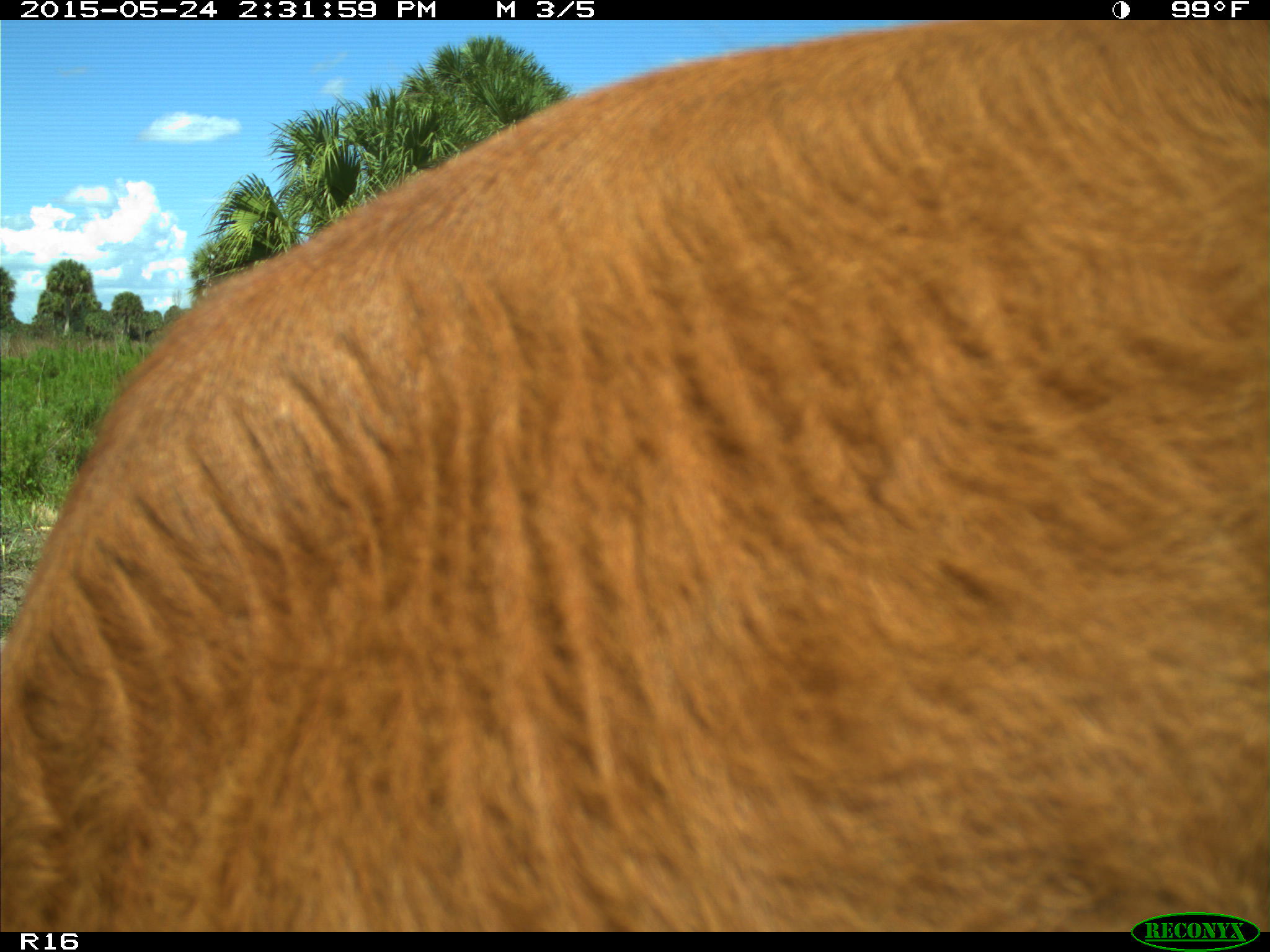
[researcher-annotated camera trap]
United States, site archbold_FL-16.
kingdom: Animalia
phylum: Chordata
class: Mammalia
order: Artiodactyla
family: Bovidae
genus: Bos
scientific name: Bos taurus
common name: domestic cow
Bos taurus (domestic cow).